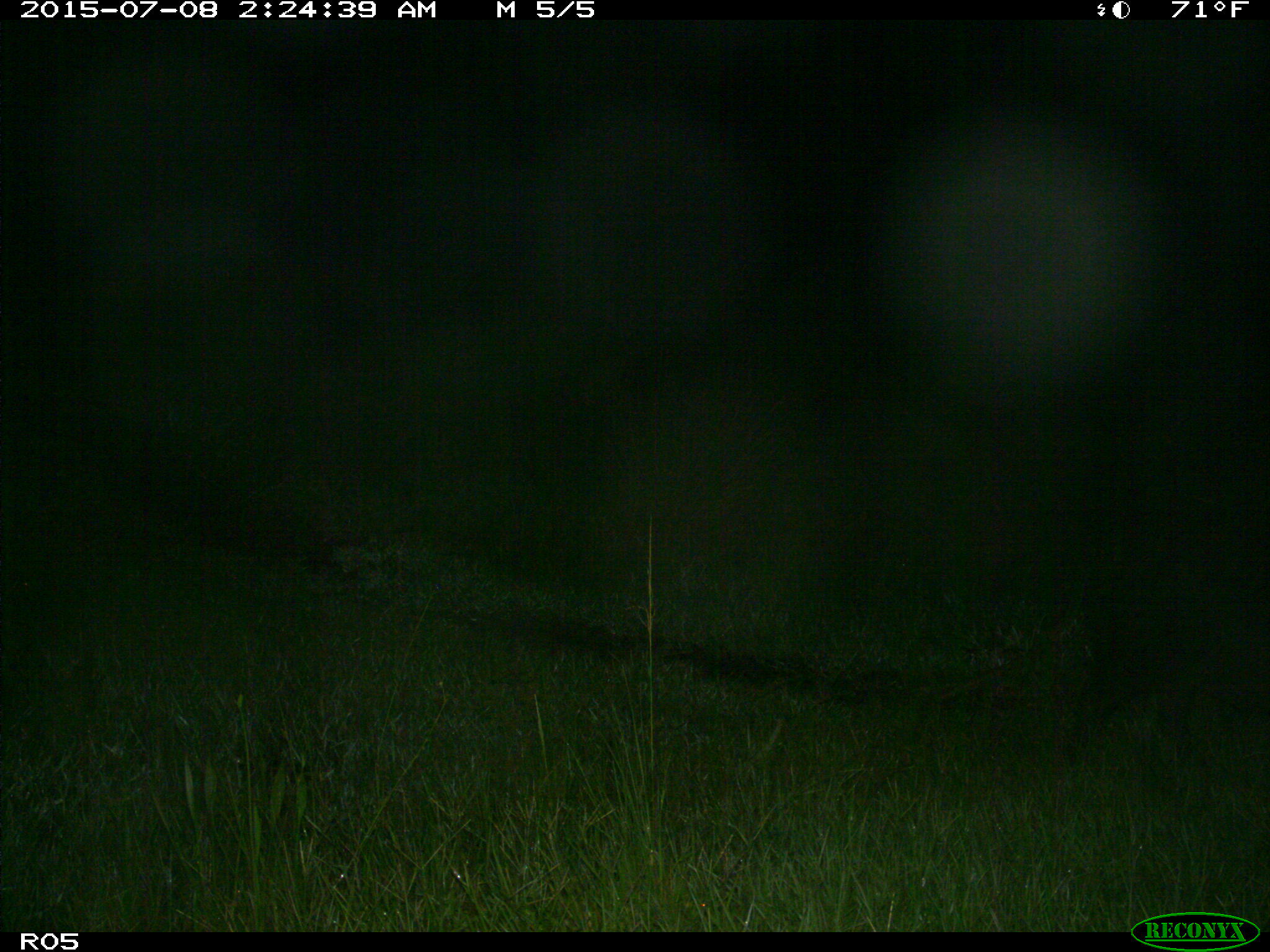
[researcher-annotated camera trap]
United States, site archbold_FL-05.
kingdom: Animalia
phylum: Chordata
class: Mammalia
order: Artiodactyla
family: Suidae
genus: Sus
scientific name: Sus scrofa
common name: wild boar